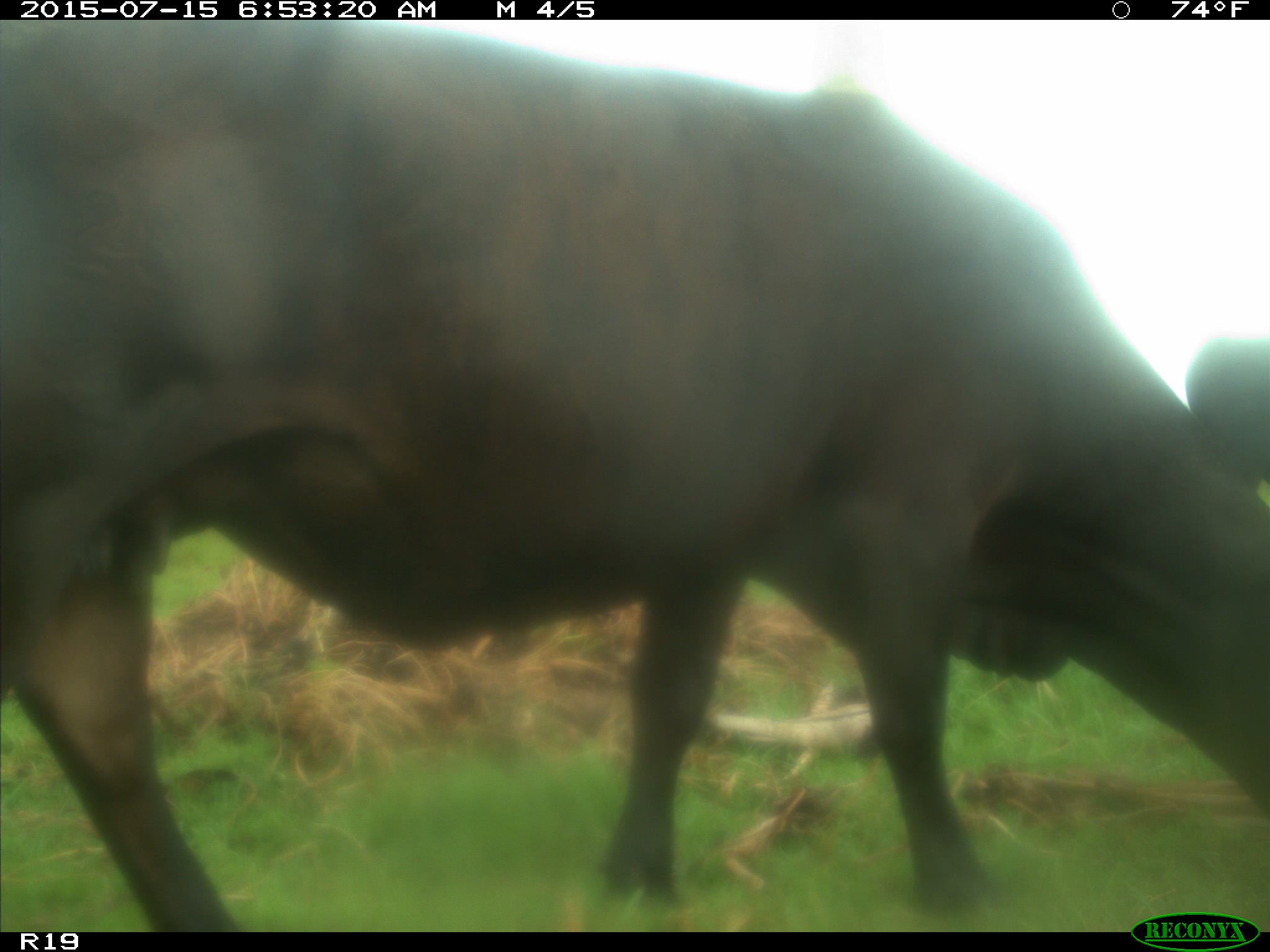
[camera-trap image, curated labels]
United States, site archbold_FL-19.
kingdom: Animalia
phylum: Chordata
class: Mammalia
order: Artiodactyla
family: Bovidae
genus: Bos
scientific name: Bos taurus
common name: domestic cow